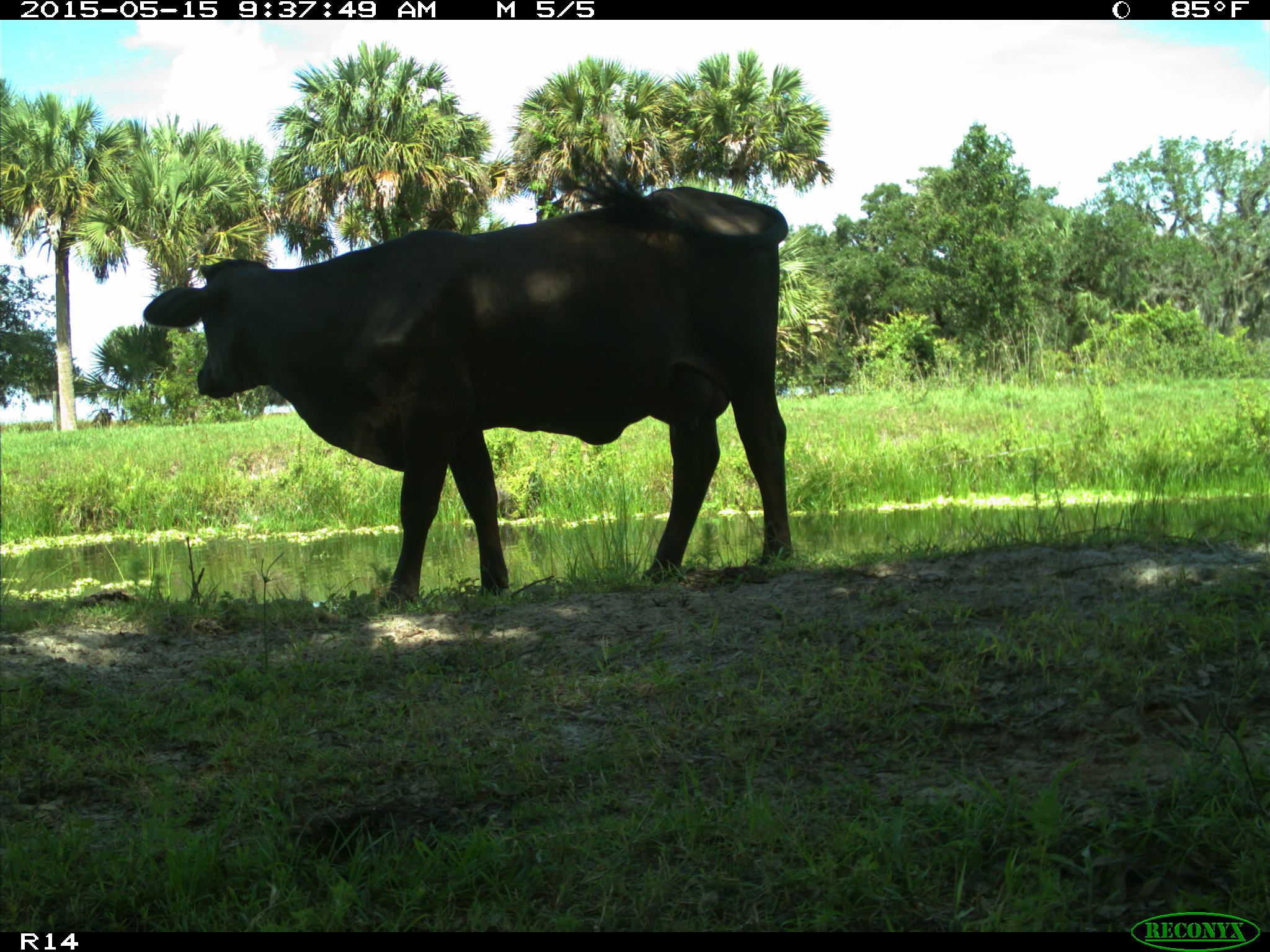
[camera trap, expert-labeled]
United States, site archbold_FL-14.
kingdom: Animalia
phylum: Chordata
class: Mammalia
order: Artiodactyla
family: Bovidae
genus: Bos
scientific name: Bos taurus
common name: domestic cow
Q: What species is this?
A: Bos taurus (domestic cow).